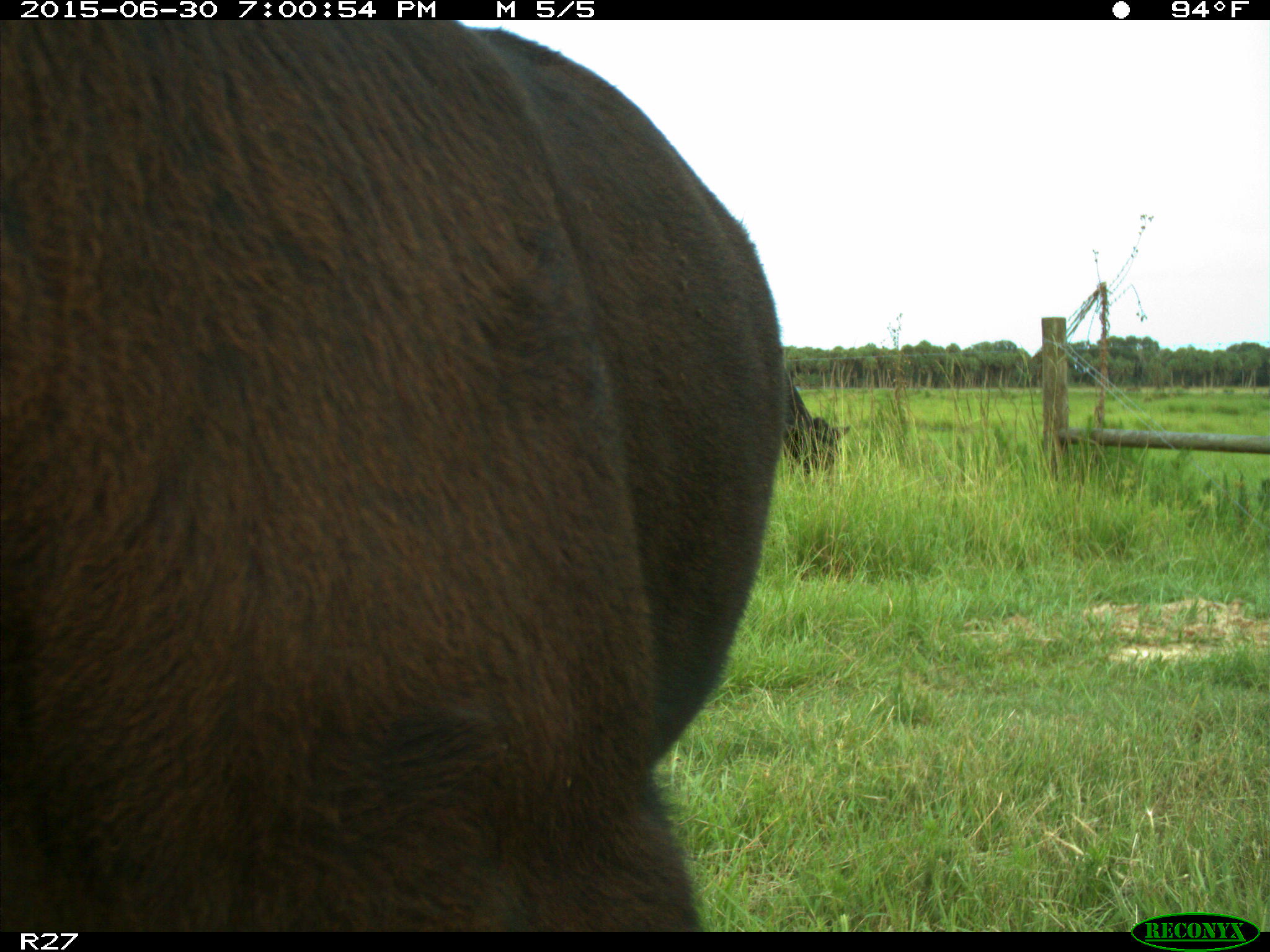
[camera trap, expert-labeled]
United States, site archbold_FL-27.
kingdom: Animalia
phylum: Chordata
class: Mammalia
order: Artiodactyla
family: Bovidae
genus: Bos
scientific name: Bos taurus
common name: domestic cow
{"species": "Bos taurus (domestic cow)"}